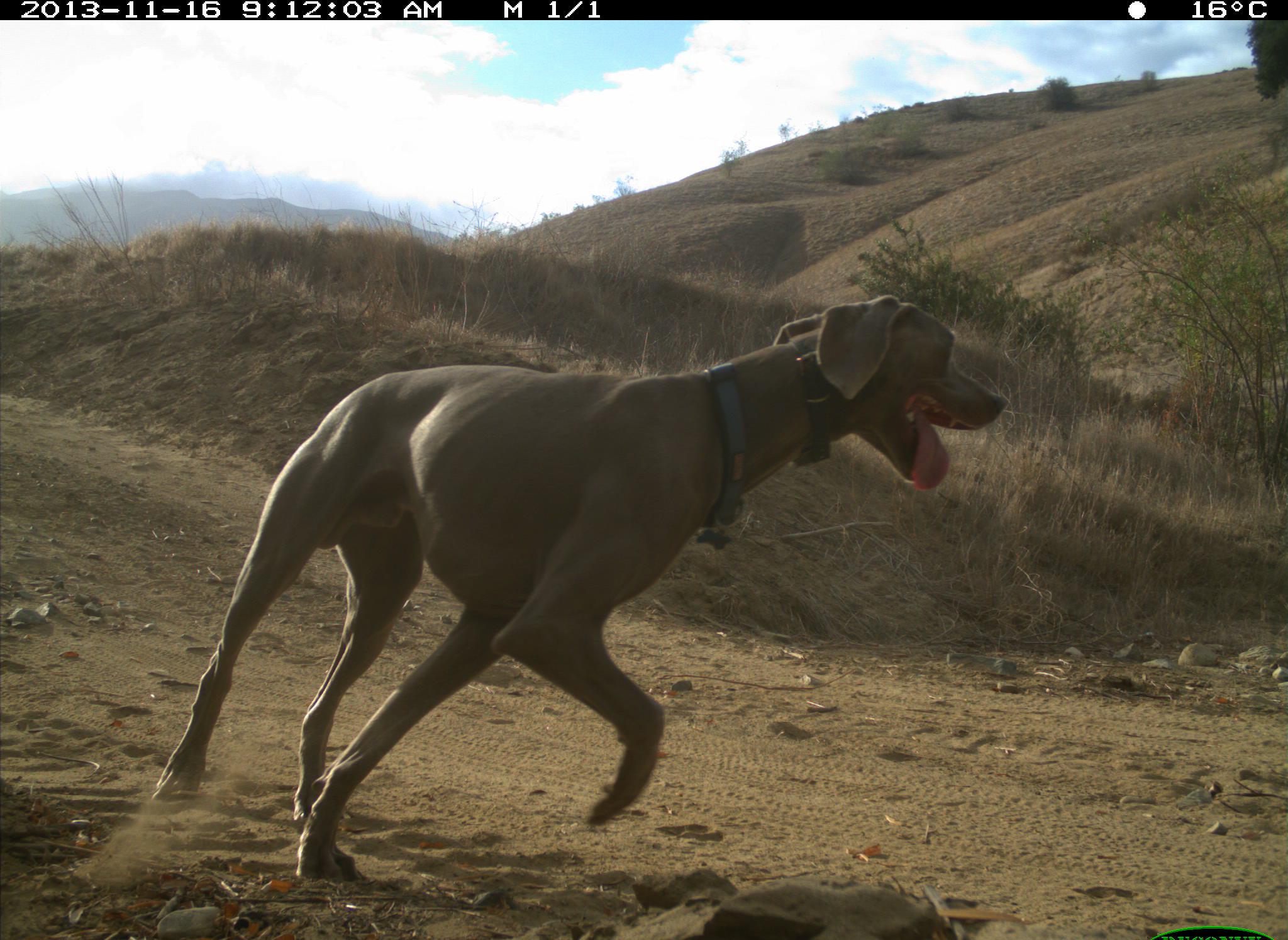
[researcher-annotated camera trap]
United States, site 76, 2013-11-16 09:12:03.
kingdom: Animalia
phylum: Chordata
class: Mammalia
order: Carnivora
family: Canidae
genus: Canis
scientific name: Canis familiaris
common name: domestic dog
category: dog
Dog (domestic dog) (Canis familiaris).